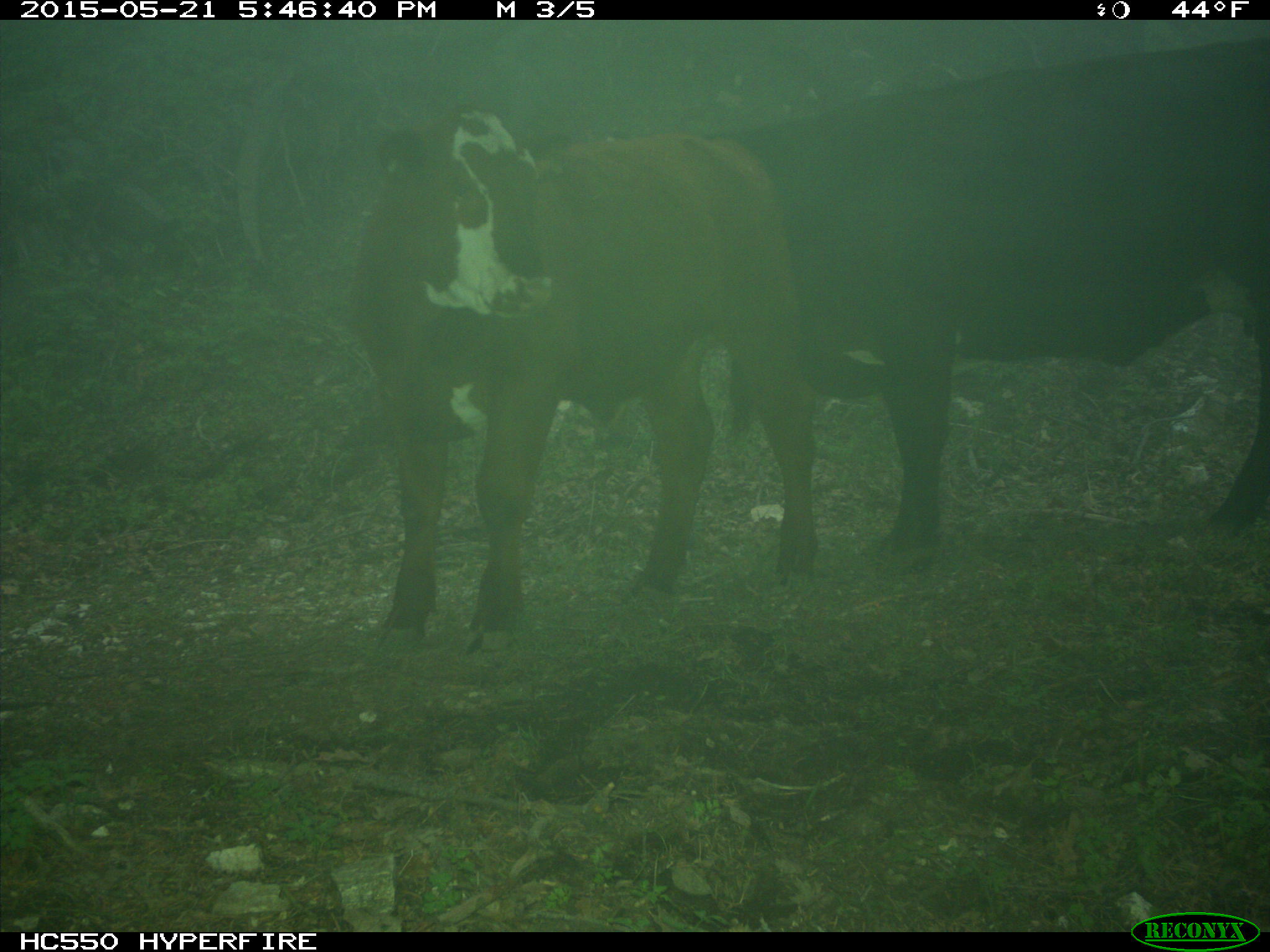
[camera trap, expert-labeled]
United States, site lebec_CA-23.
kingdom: Animalia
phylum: Chordata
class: Mammalia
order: Artiodactyla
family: Bovidae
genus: Bos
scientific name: Bos taurus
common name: domestic cow